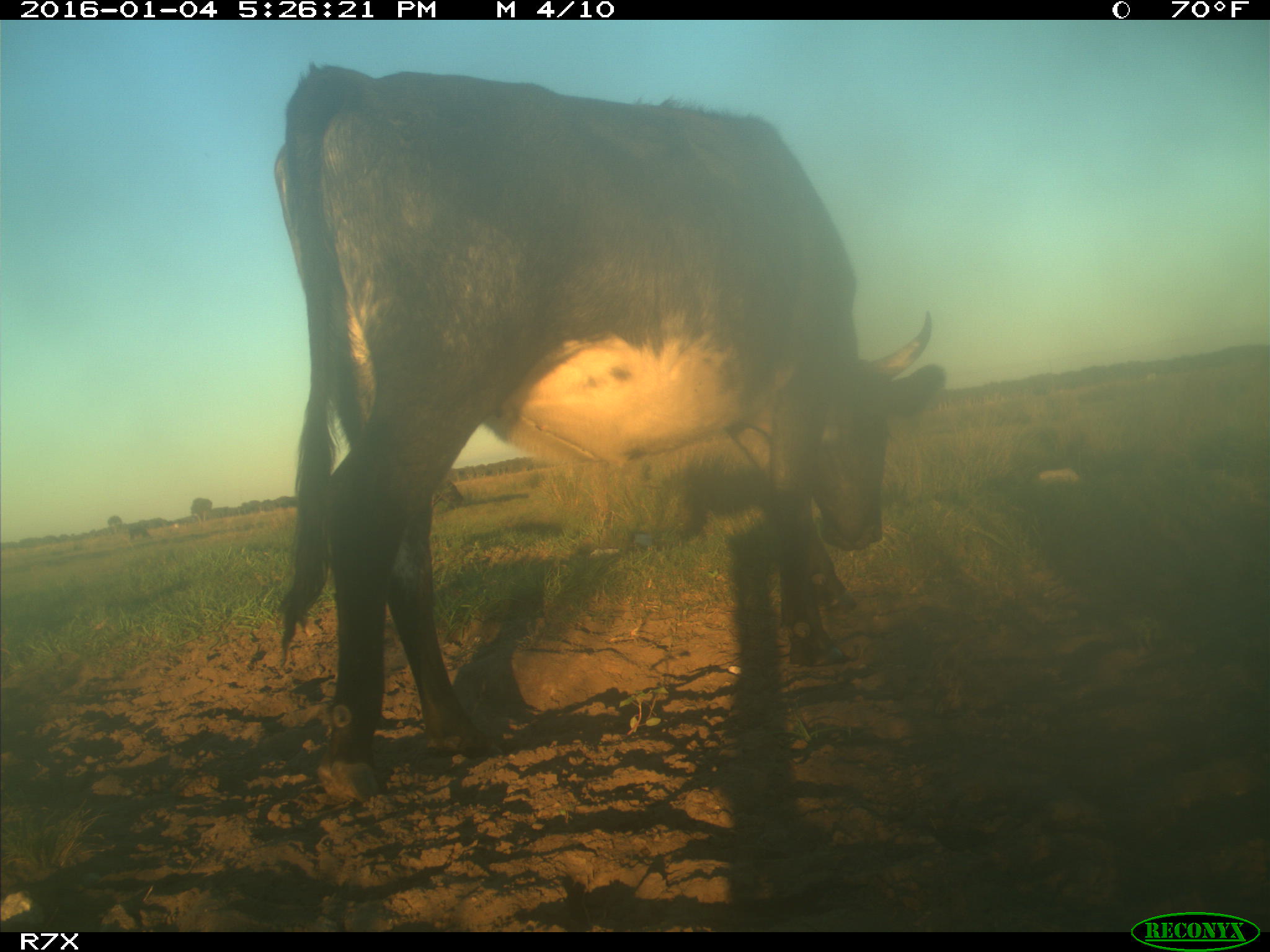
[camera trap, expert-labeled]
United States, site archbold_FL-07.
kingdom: Animalia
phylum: Chordata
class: Mammalia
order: Artiodactyla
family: Bovidae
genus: Bos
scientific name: Bos taurus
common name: domestic cow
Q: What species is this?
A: Bos taurus (domestic cow).